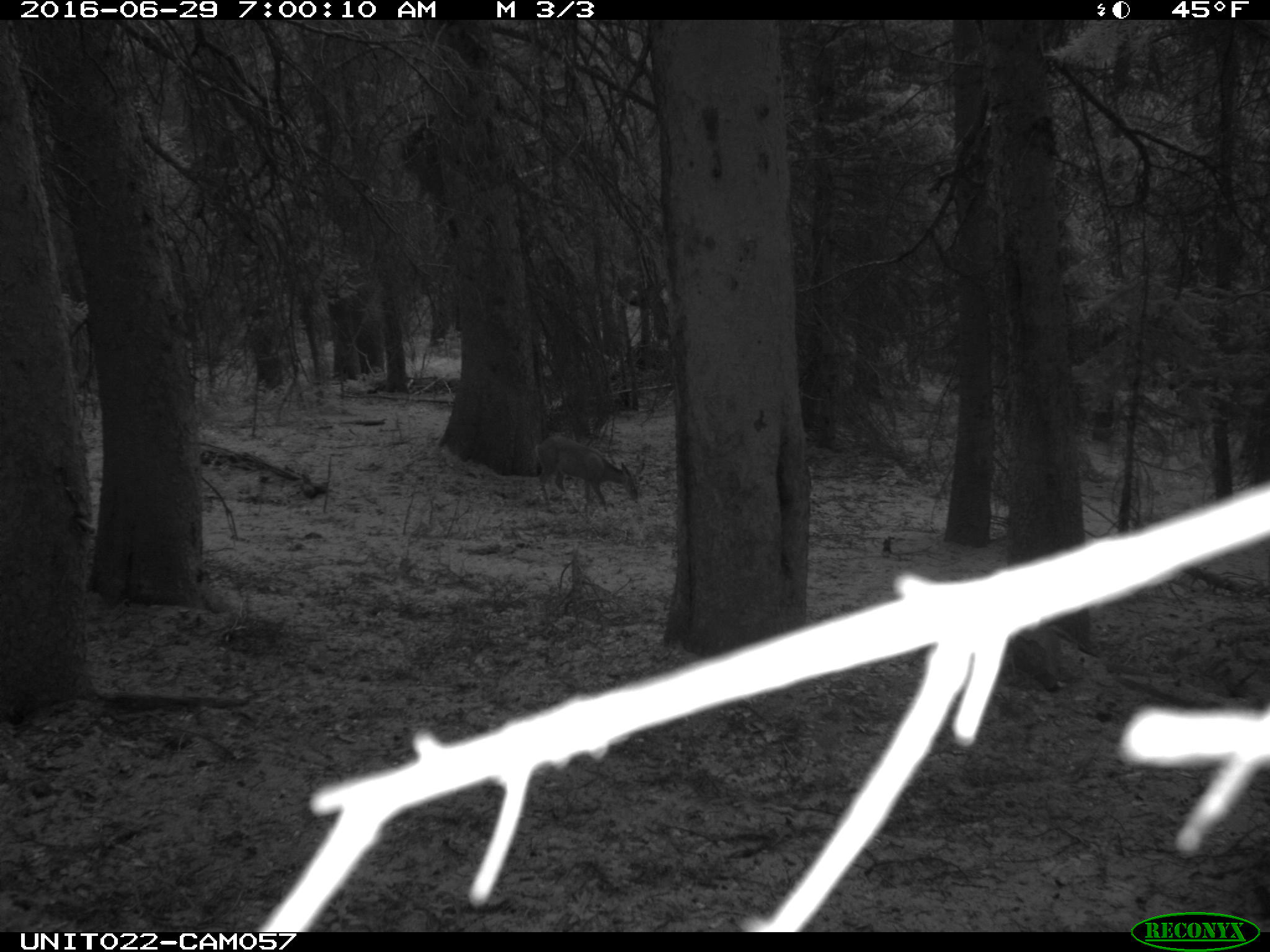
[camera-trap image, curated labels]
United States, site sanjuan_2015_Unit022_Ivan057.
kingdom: Animalia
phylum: Chordata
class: Mammalia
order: Artiodactyla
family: Cervidae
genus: Odocoileus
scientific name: Odocoileus hemionus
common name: mule deer